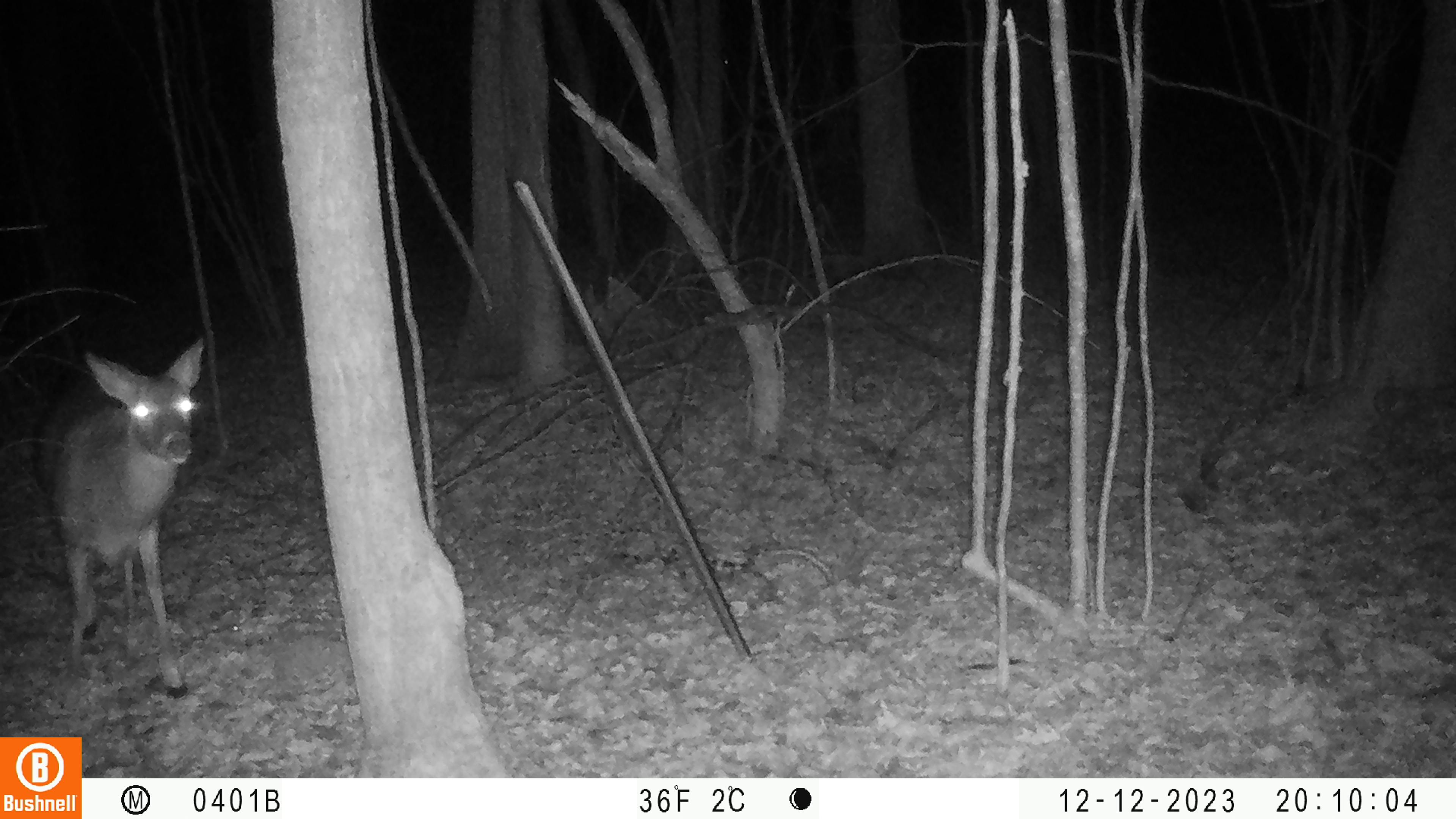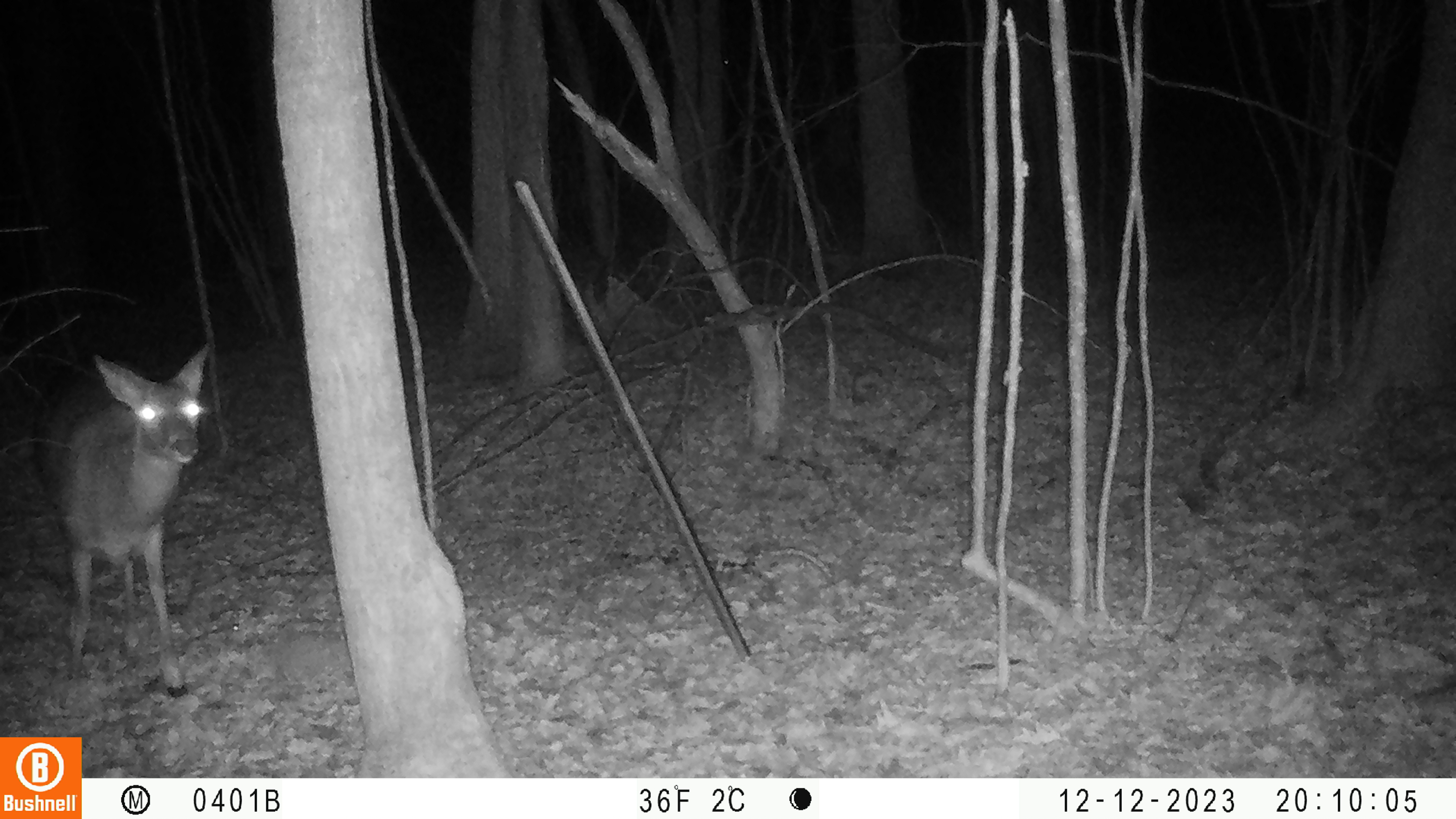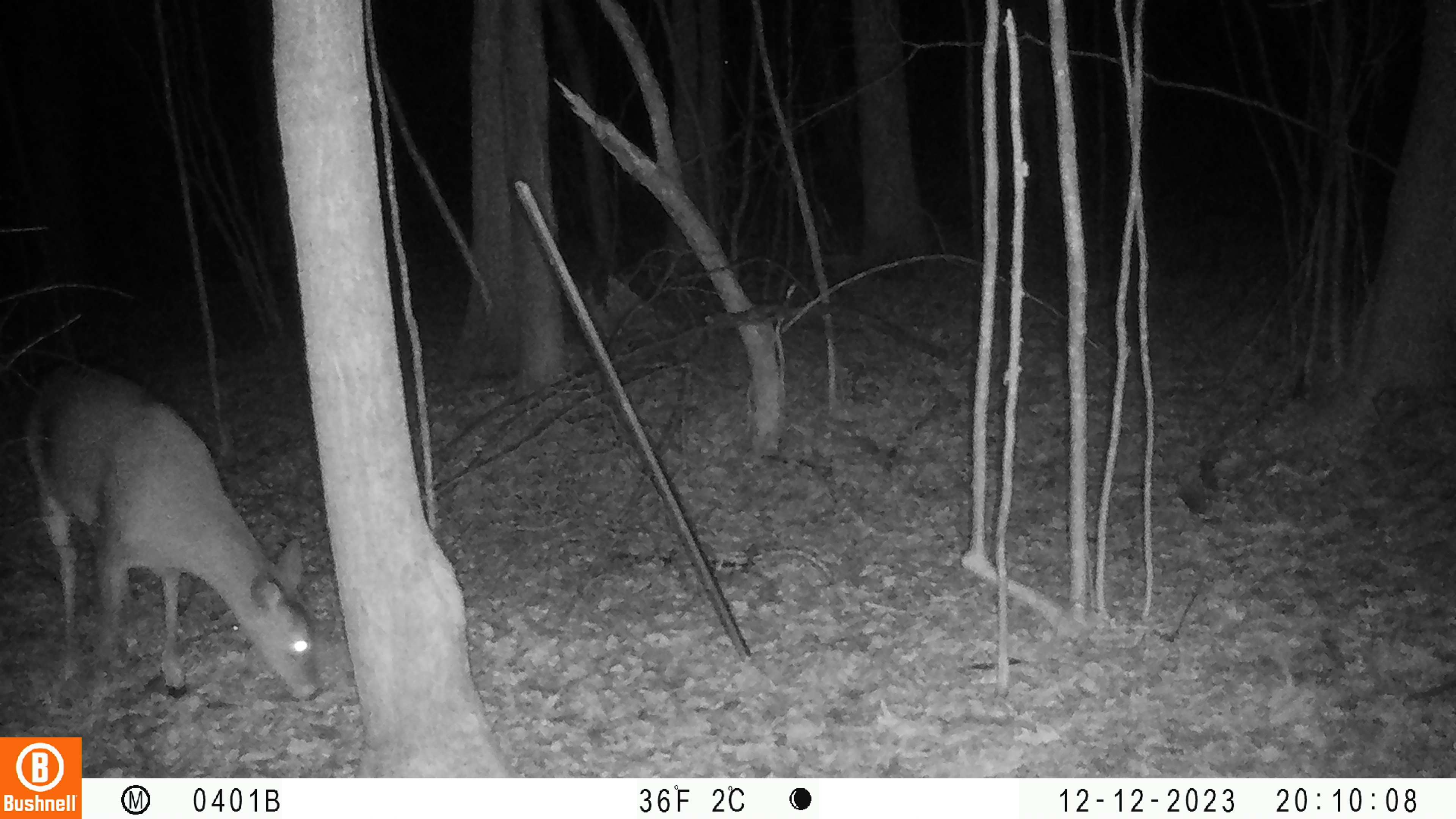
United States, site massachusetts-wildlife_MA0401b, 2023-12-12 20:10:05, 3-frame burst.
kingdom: Animalia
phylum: Chordata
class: Mammalia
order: Artiodactyla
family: Cervidae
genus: Odocoileus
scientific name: Odocoileus virginianus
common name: white-tailed deer